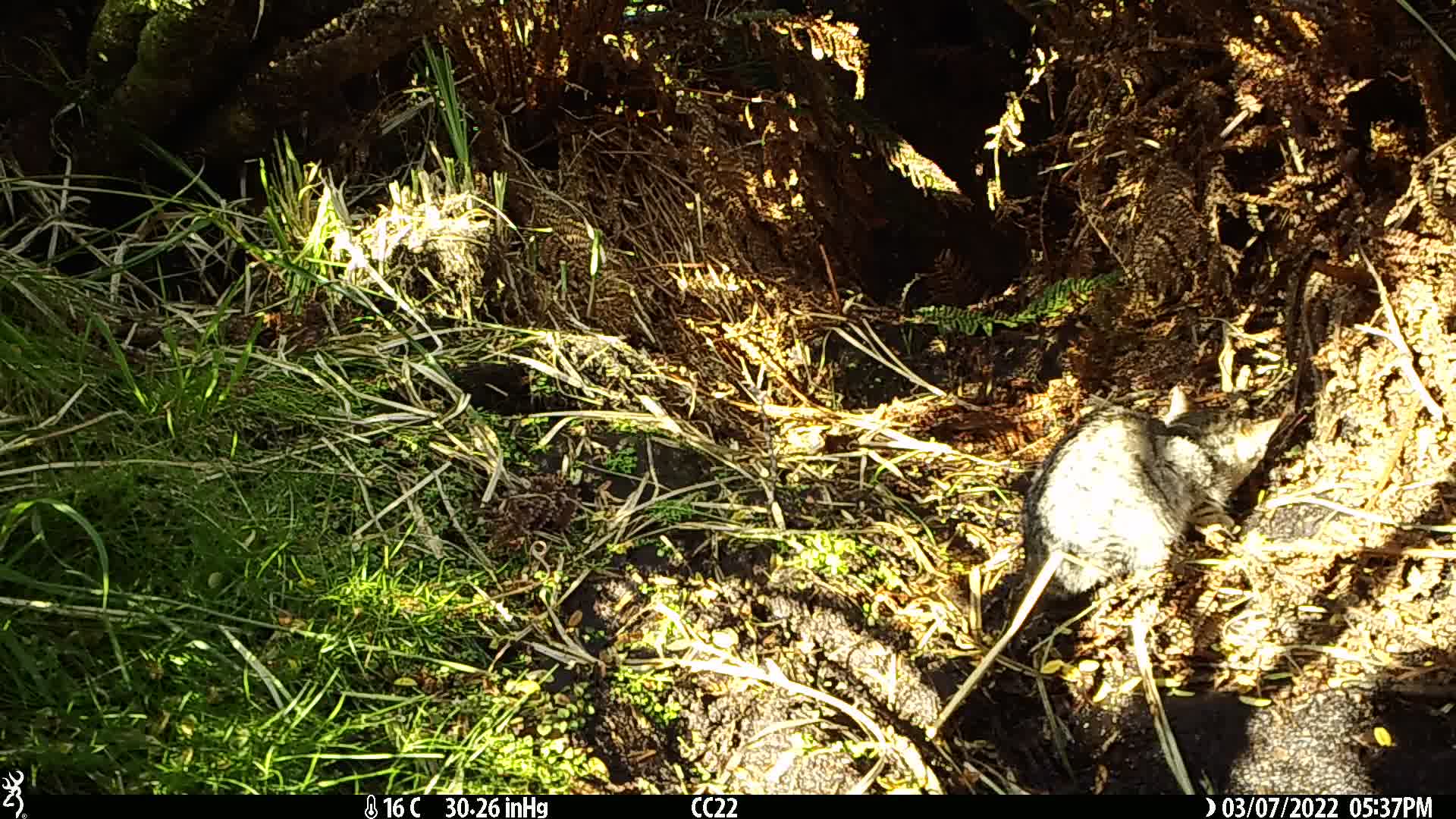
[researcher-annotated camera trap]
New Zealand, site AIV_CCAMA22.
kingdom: Animalia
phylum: Chordata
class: Mammalia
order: Carnivora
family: Felidae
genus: Felis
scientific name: Felis catus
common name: domestic cat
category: cat